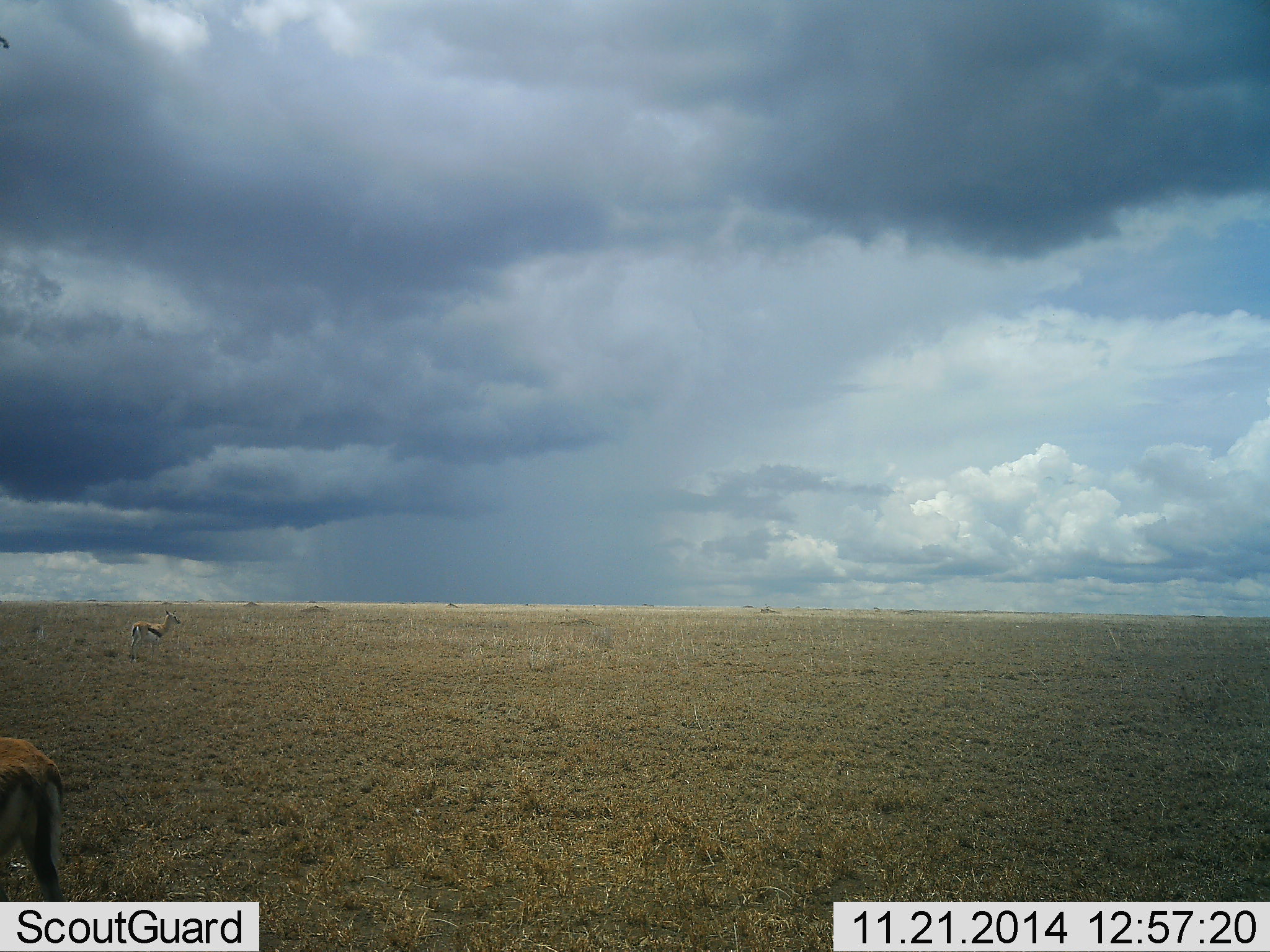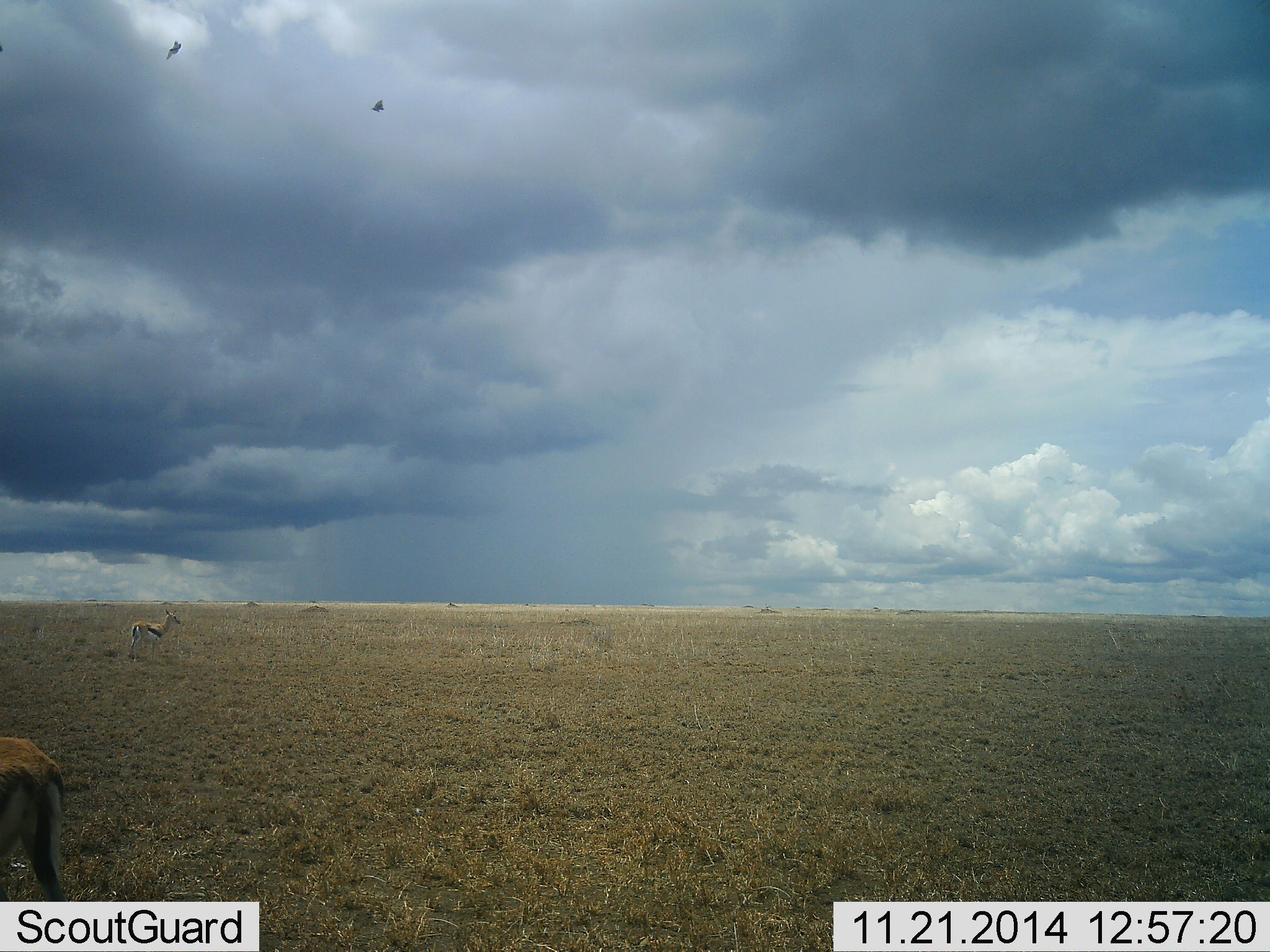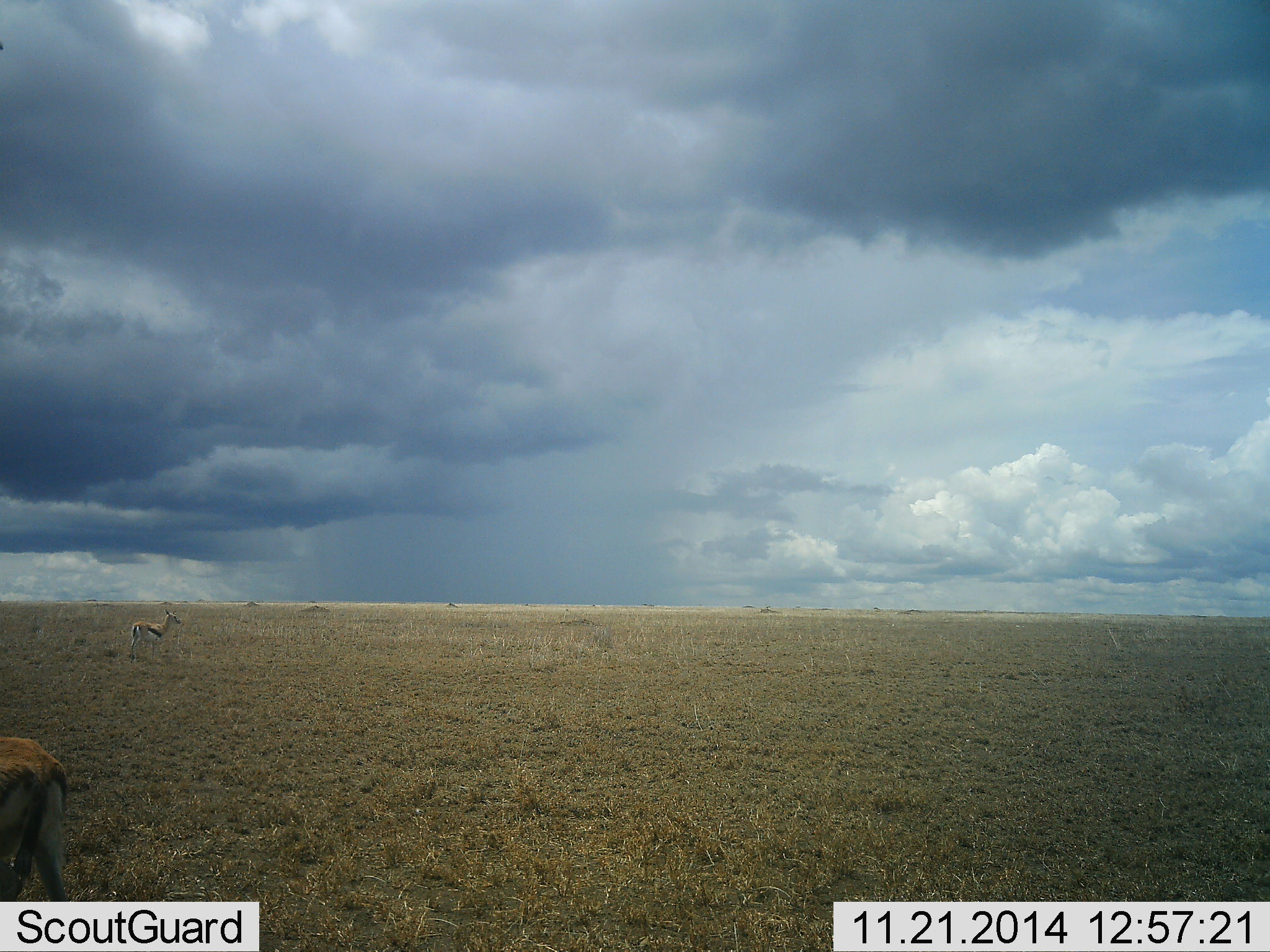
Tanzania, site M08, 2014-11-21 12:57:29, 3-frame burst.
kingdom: Animalia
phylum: Chordata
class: Mammalia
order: Artiodactyla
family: Bovidae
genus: Eudorcas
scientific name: Eudorcas thomsonii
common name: thomson's gazelle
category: gazellethomsons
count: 2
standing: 100%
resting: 0%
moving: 6%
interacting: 0%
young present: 0%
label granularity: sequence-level